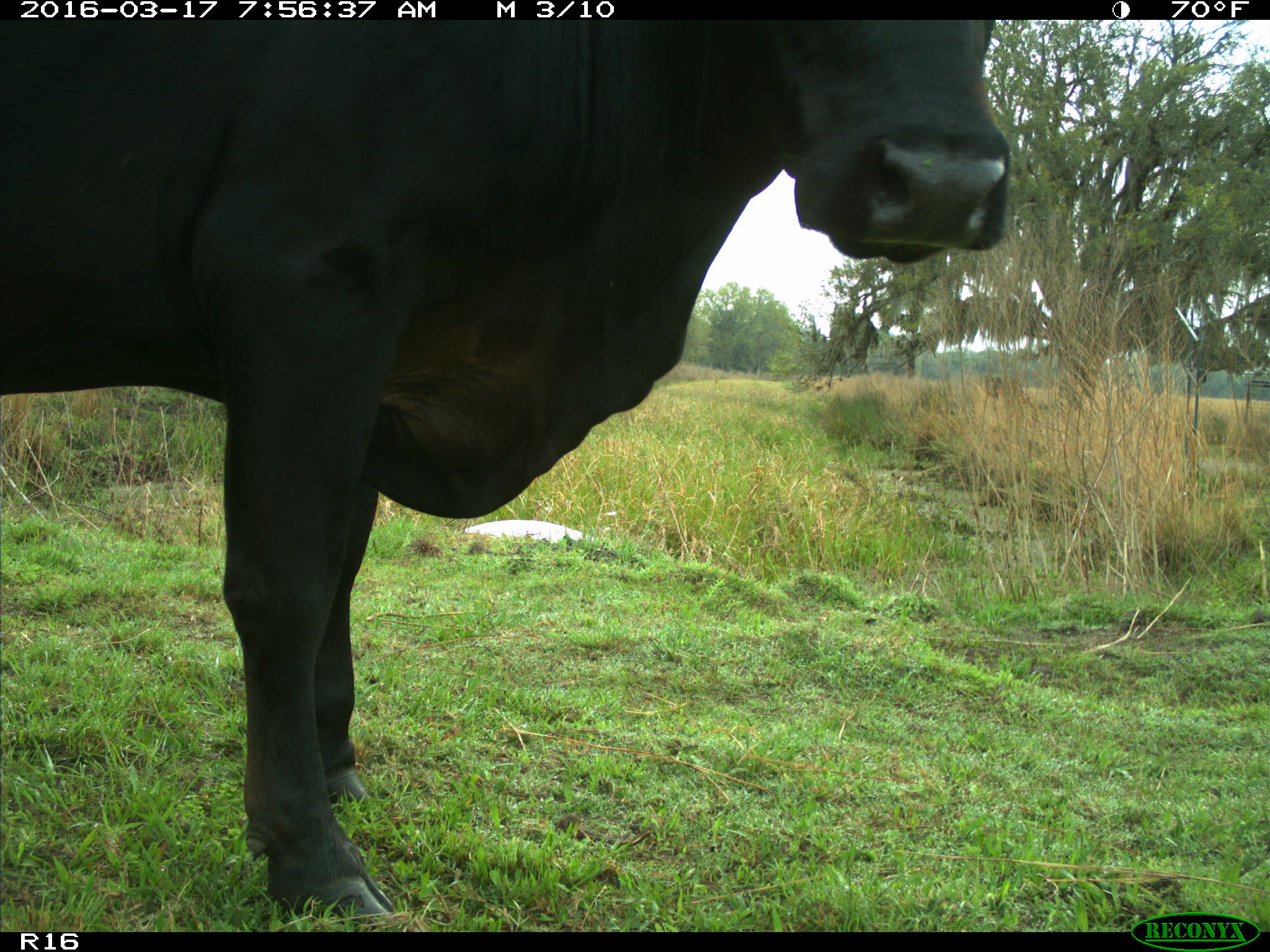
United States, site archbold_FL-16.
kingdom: Animalia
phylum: Chordata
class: Mammalia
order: Artiodactyla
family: Bovidae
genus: Bos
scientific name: Bos taurus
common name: domestic cow